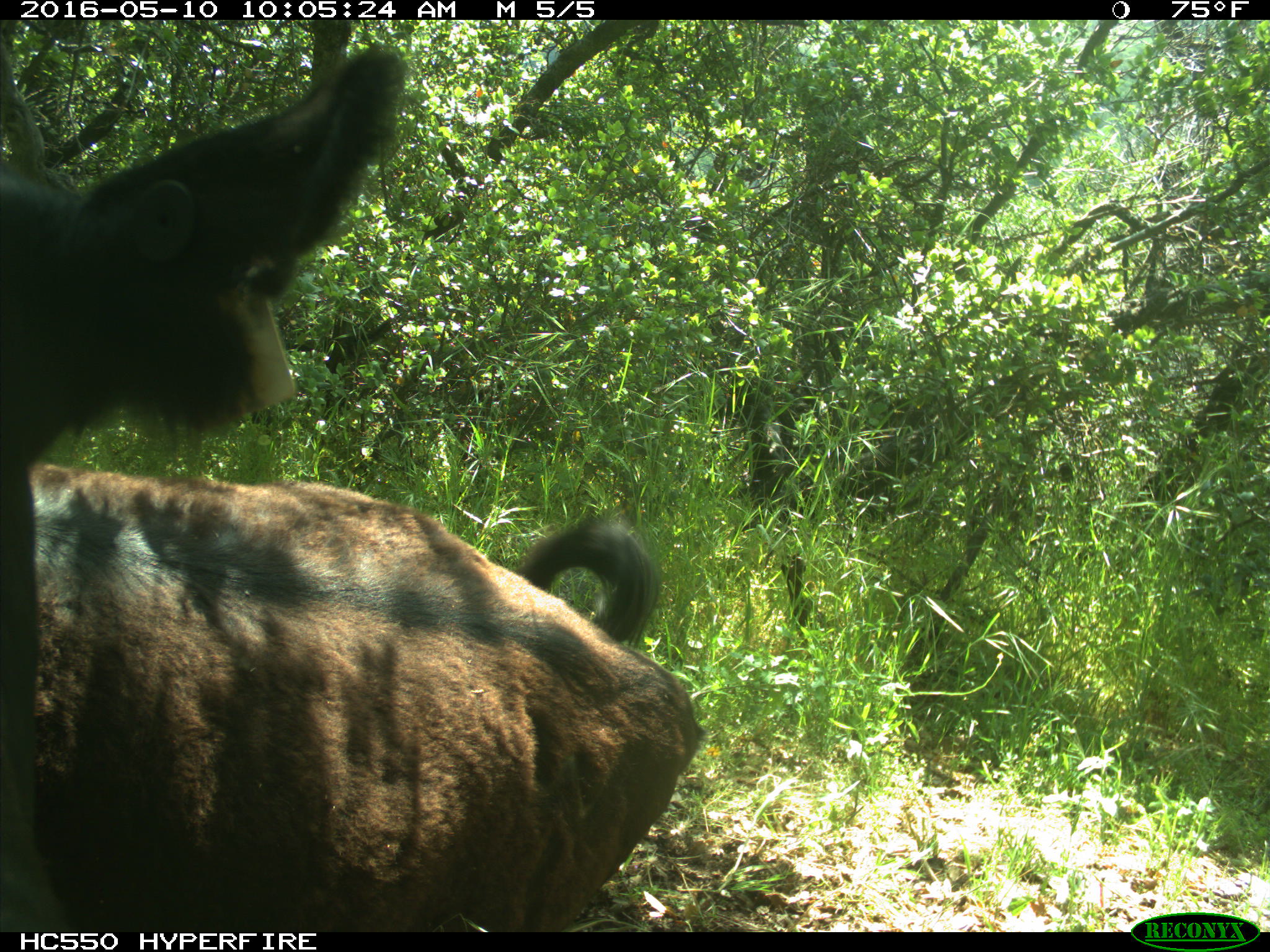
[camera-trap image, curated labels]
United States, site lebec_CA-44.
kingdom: Animalia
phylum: Chordata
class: Mammalia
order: Artiodactyla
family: Bovidae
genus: Bos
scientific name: Bos taurus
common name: domestic cow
Bos taurus (domestic cow).